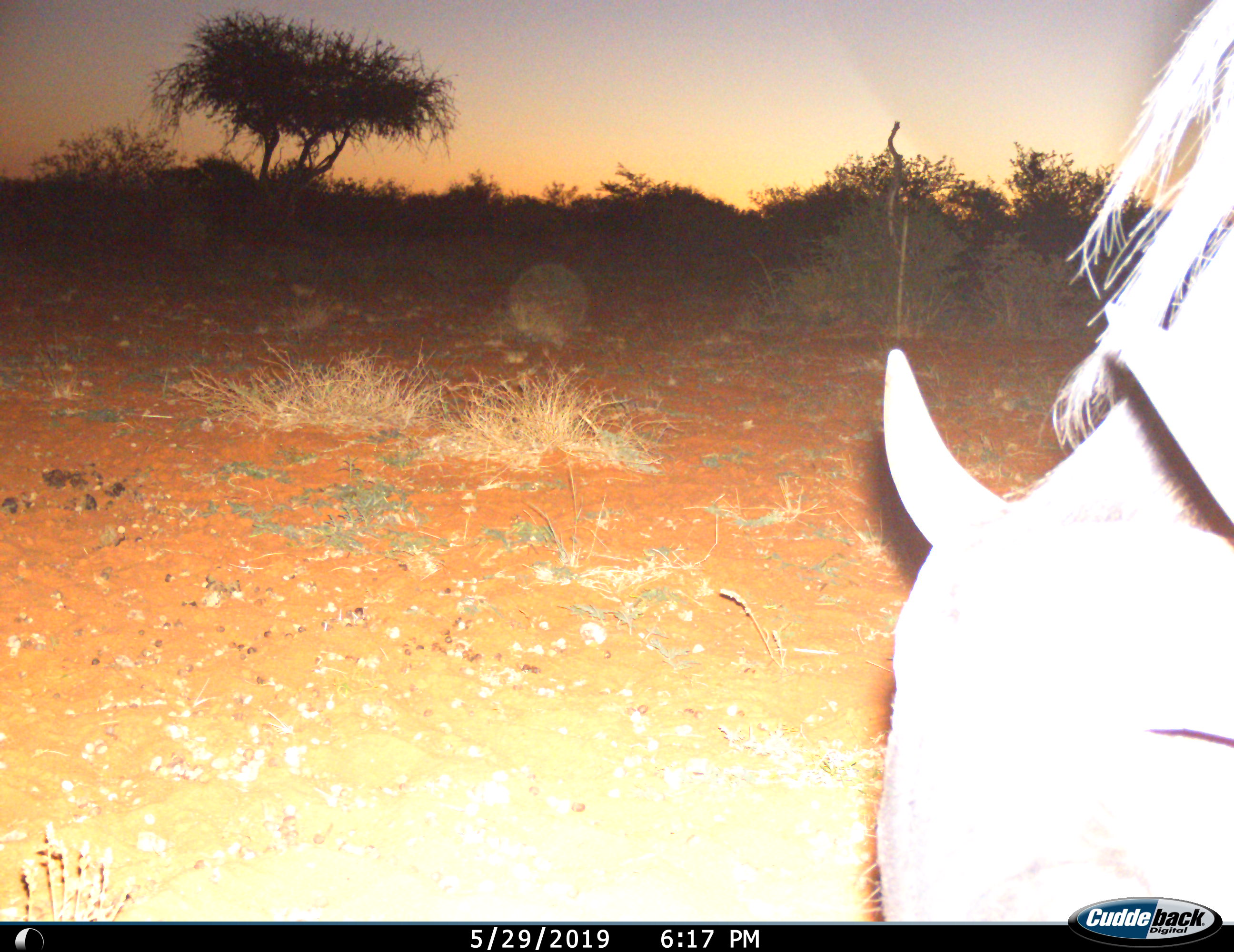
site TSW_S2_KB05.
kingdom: Animalia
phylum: Chordata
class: Mammalia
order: Artiodactyla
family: Bovidae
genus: Connochaetes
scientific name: Connochaetes taurinus taurinus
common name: blue wildebeest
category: wildebeestblue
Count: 1.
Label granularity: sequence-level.